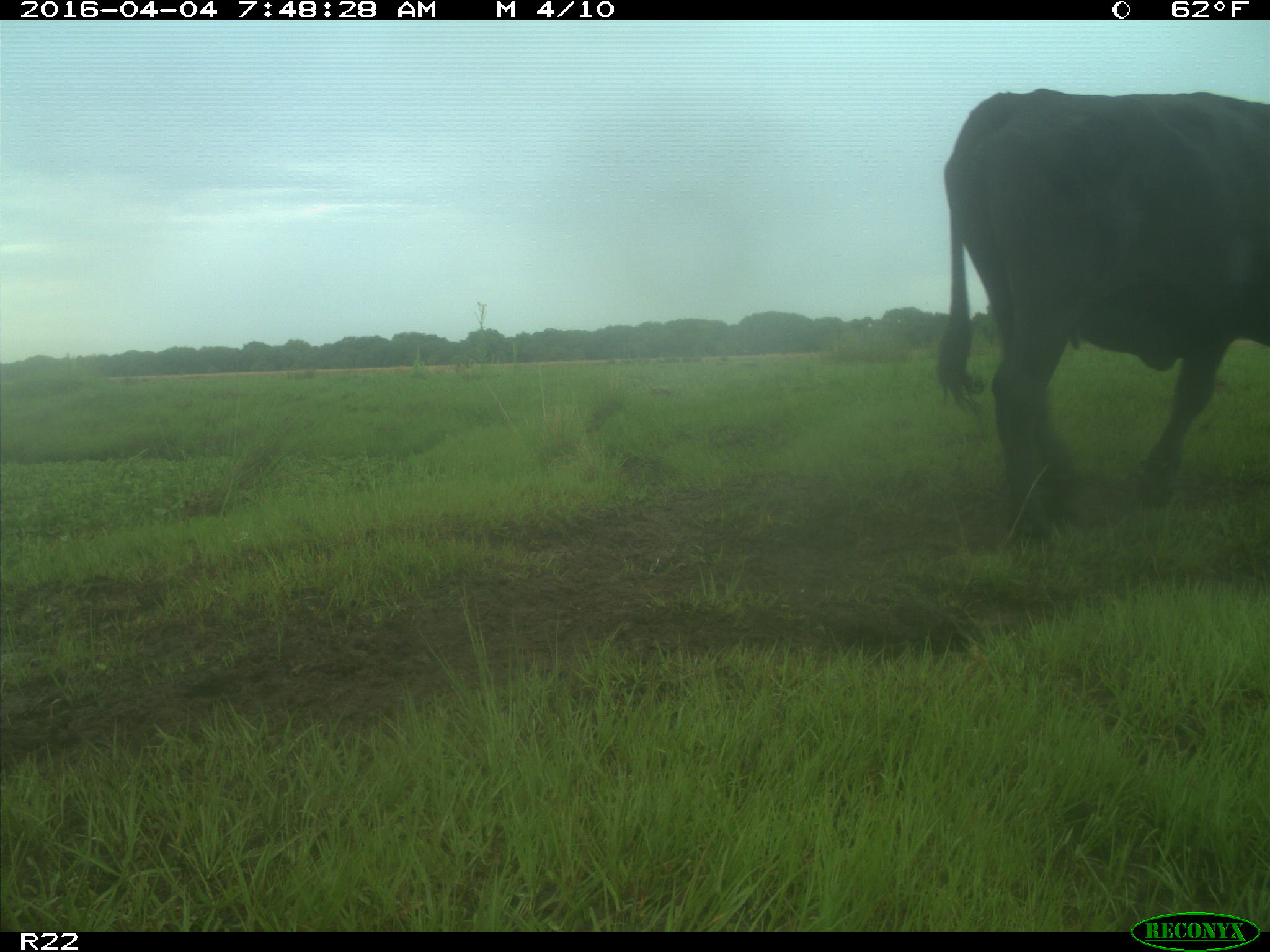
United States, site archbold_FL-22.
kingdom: Animalia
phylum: Chordata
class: Mammalia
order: Artiodactyla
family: Bovidae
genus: Bos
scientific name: Bos taurus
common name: domestic cow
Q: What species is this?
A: Bos taurus (domestic cow).